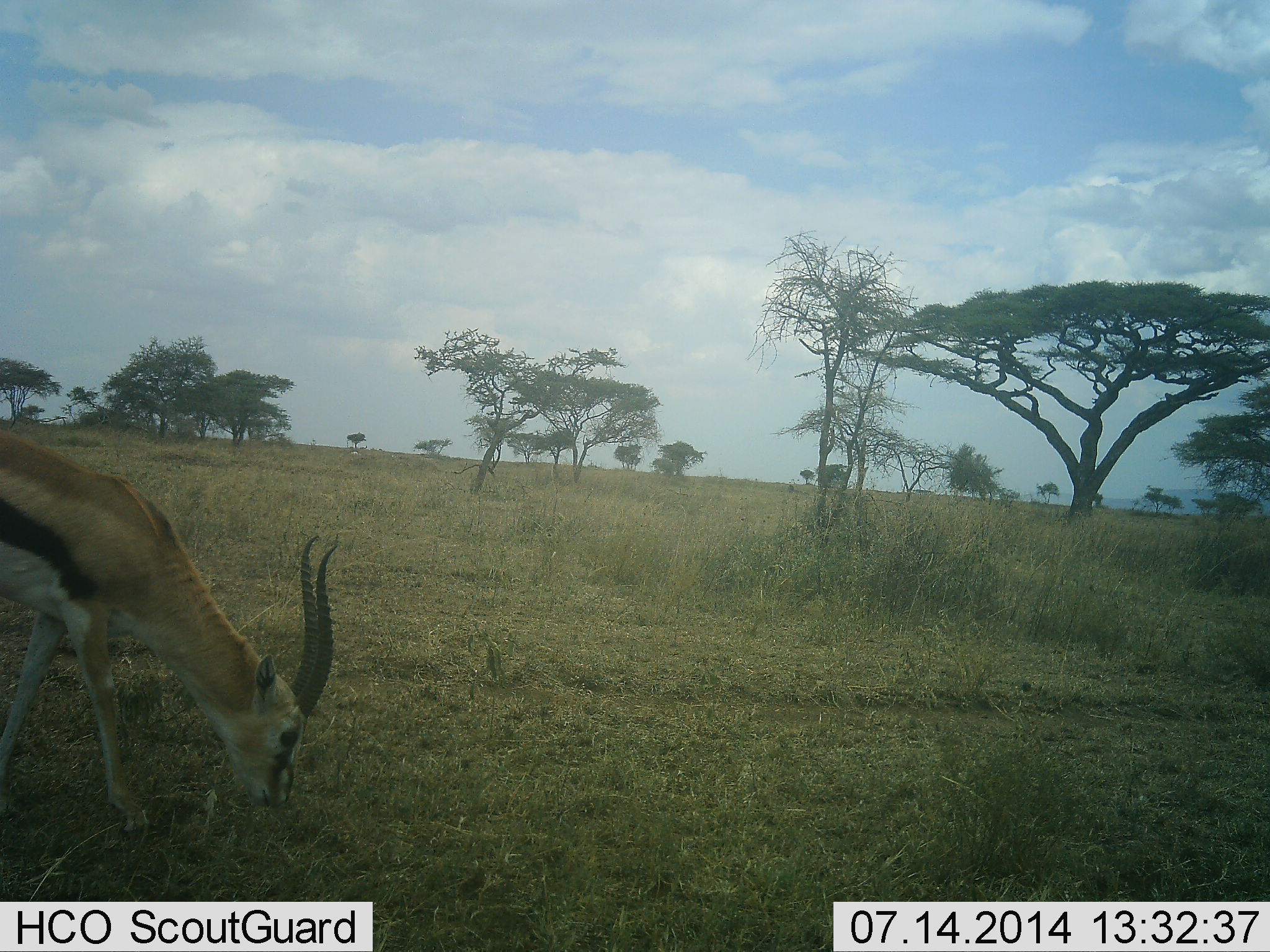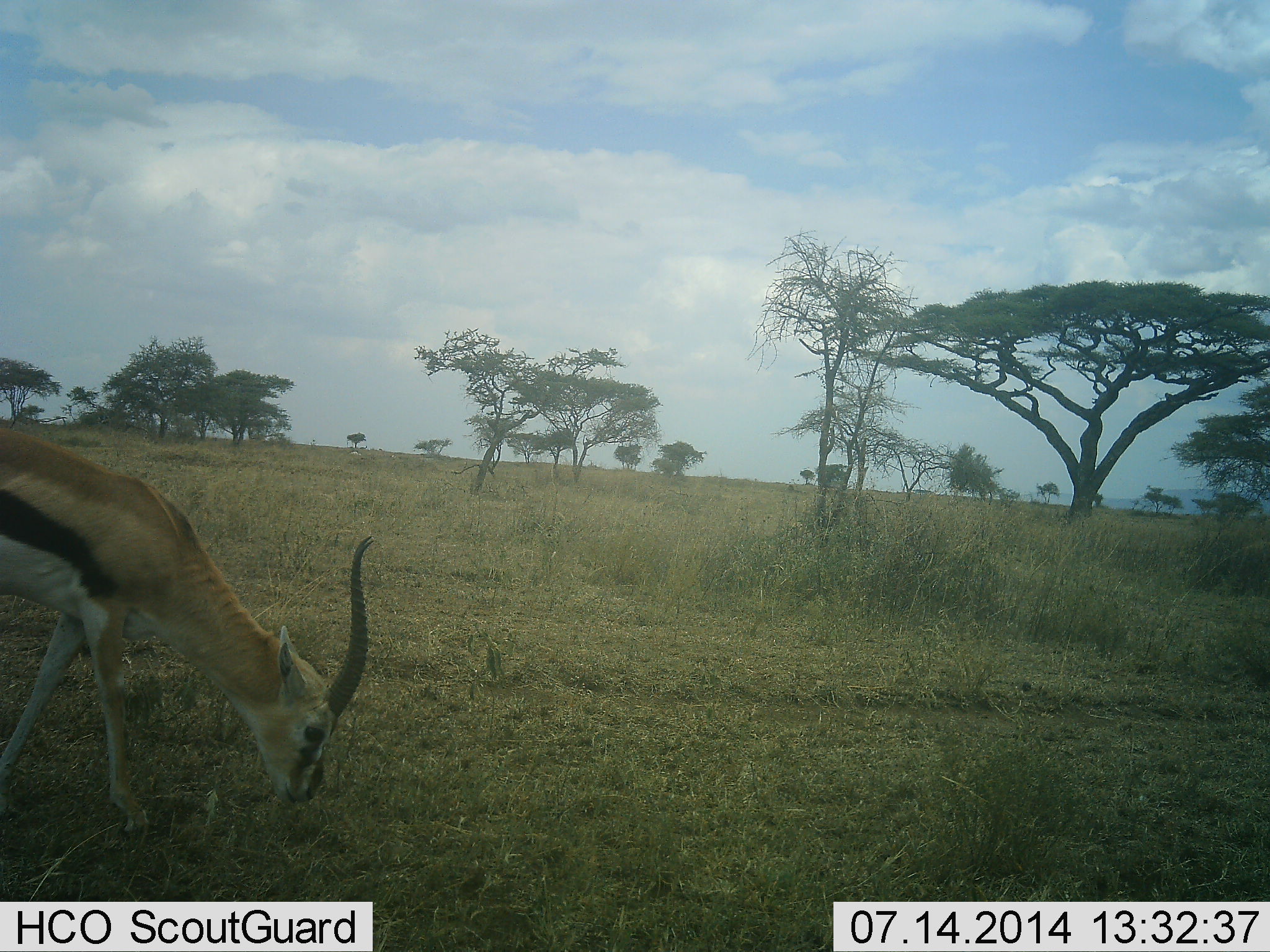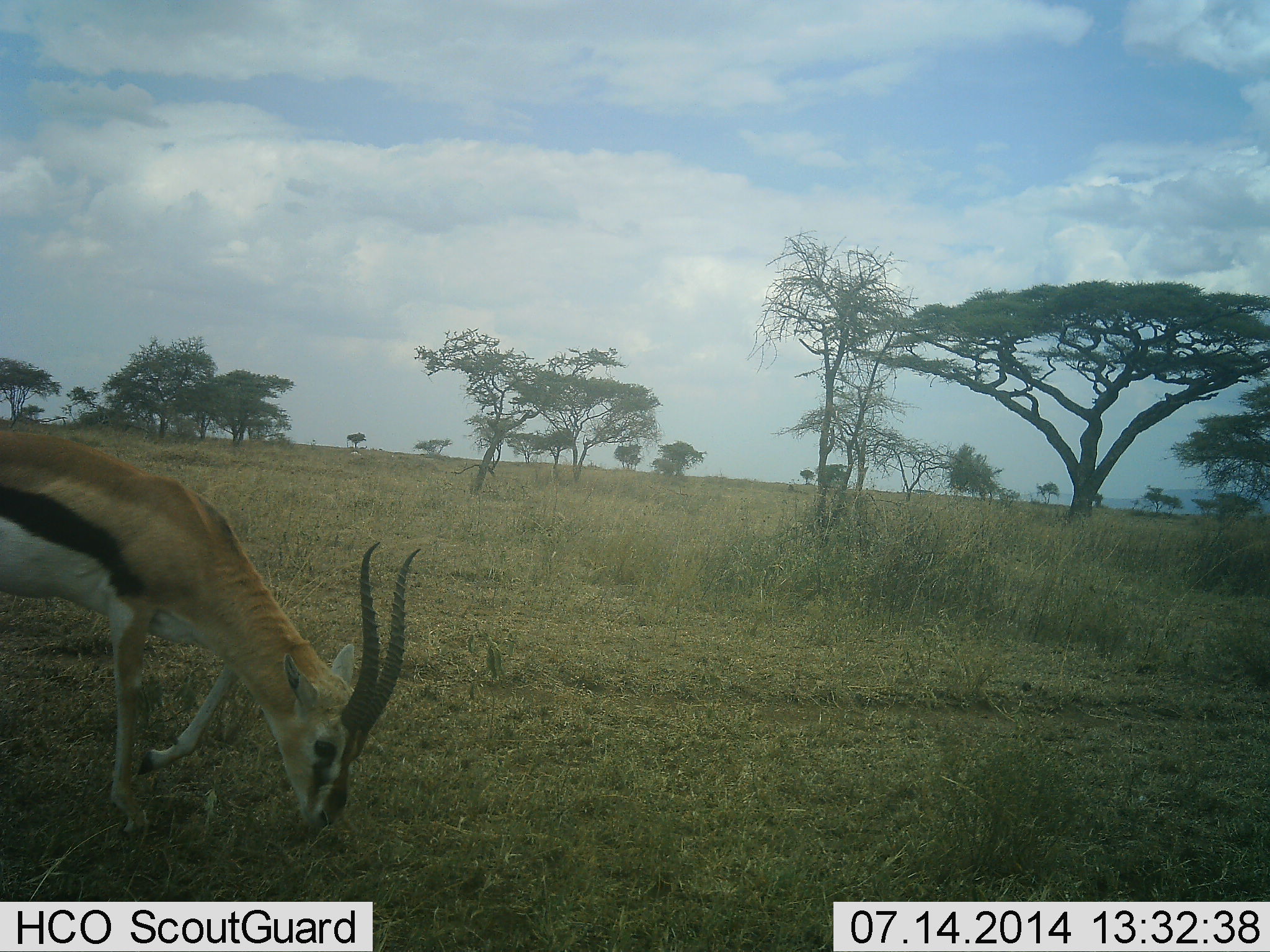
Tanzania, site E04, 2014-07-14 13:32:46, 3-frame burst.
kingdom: Animalia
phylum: Chordata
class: Mammalia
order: Artiodactyla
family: Bovidae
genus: Eudorcas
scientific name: Eudorcas thomsonii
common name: thomson's gazelle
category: gazellethomsons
Gazellethomsons (thomson's gazelle) (Eudorcas thomsonii), count 1. Behavior (volunteer vote fractions): standing 0%, resting 0%, moving 0%, interacting 0%. Young present (vote fraction): 0%. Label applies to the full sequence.